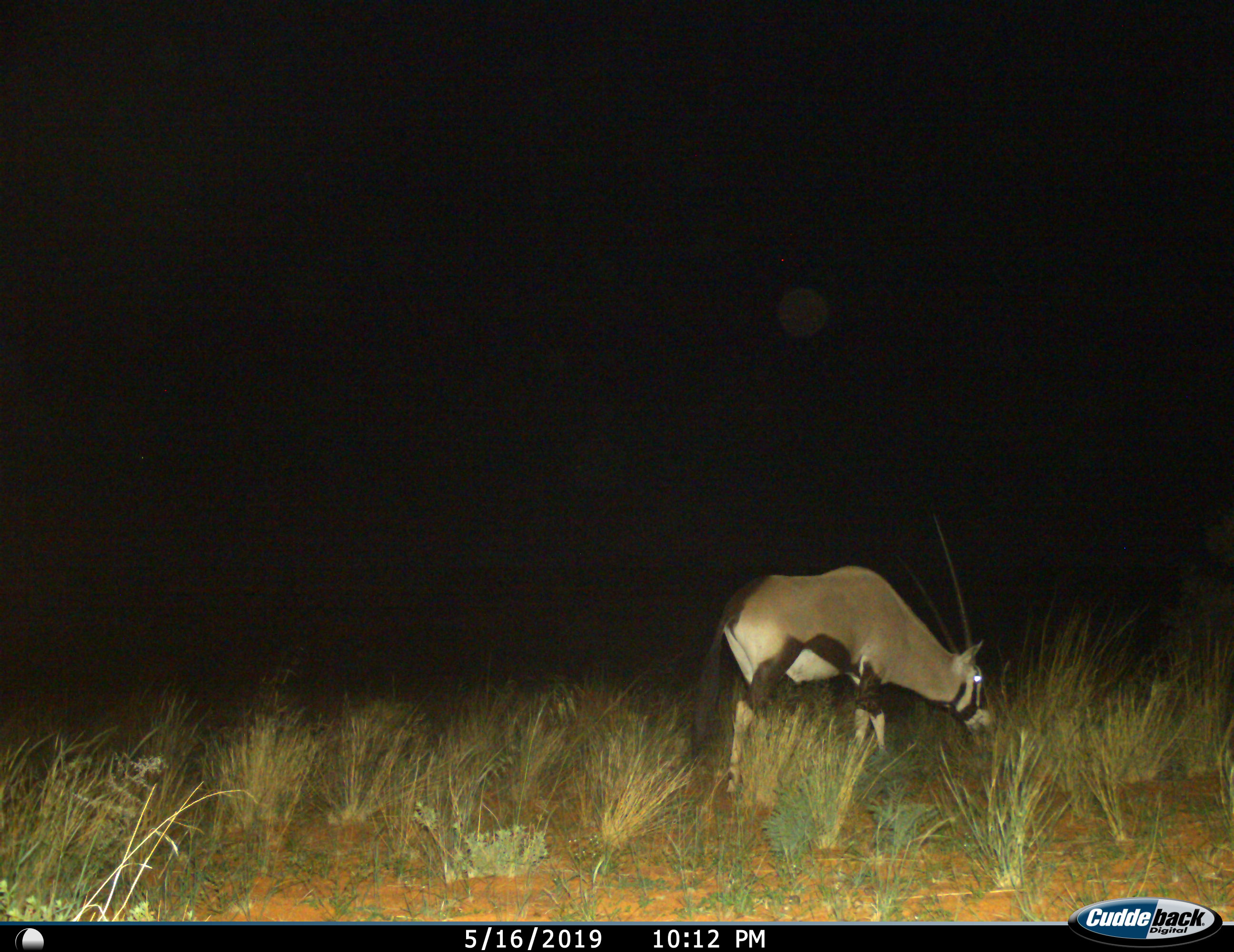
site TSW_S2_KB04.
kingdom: Animalia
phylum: Chordata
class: Mammalia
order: Artiodactyla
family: Bovidae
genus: Oryx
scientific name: Oryx gazella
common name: gemsbok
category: oryx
Oryx (gemsbok) (Oryx gazella), count 1. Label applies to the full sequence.